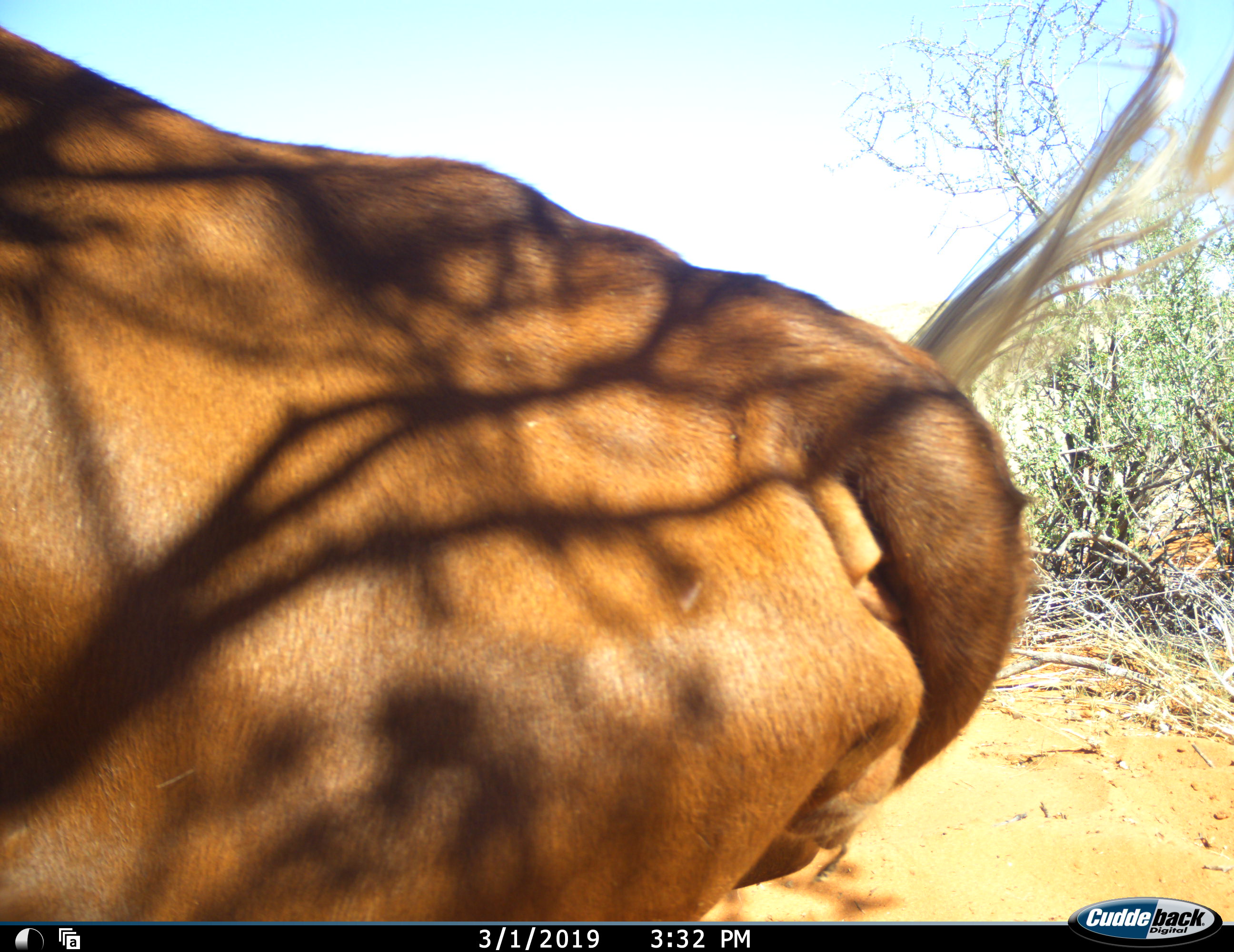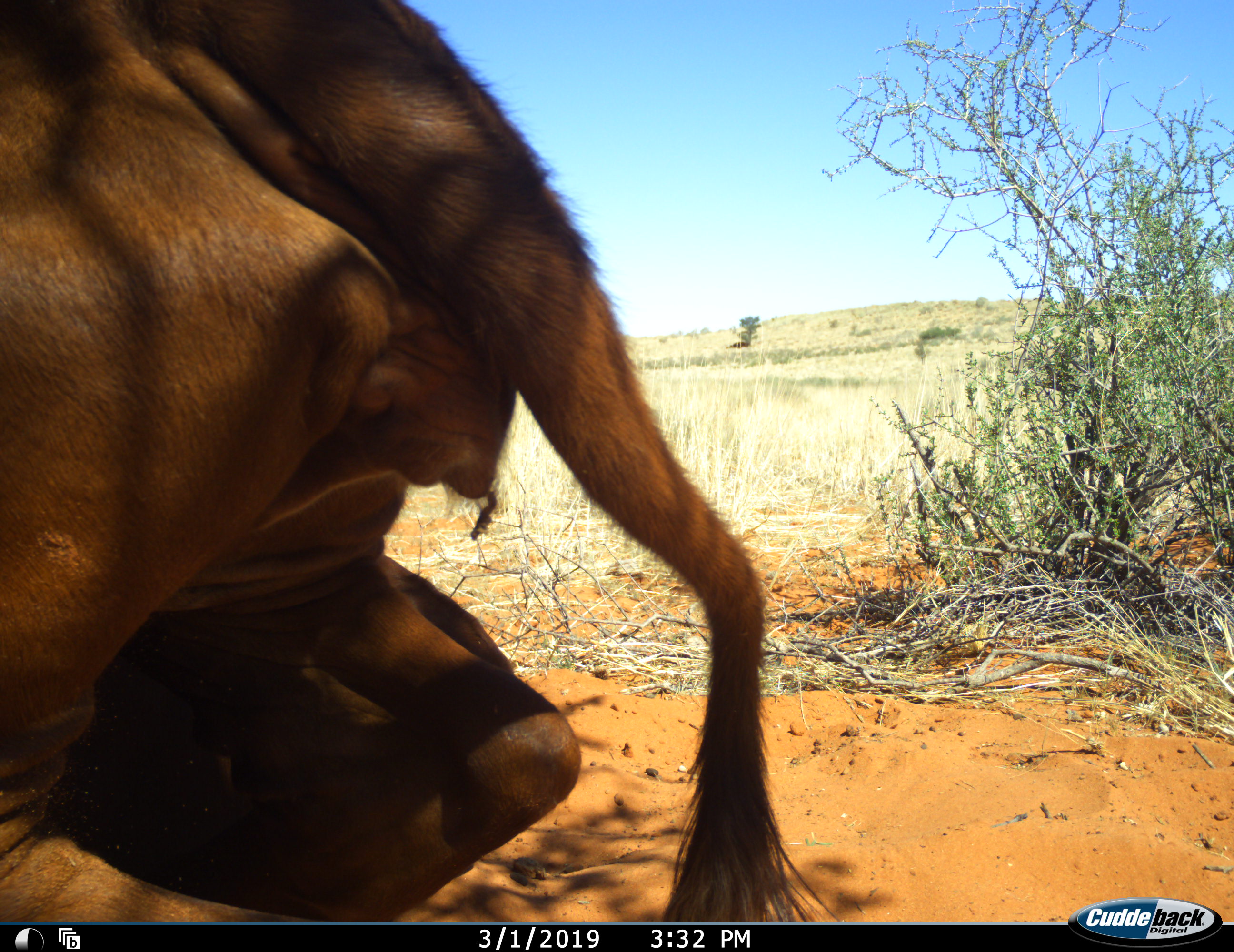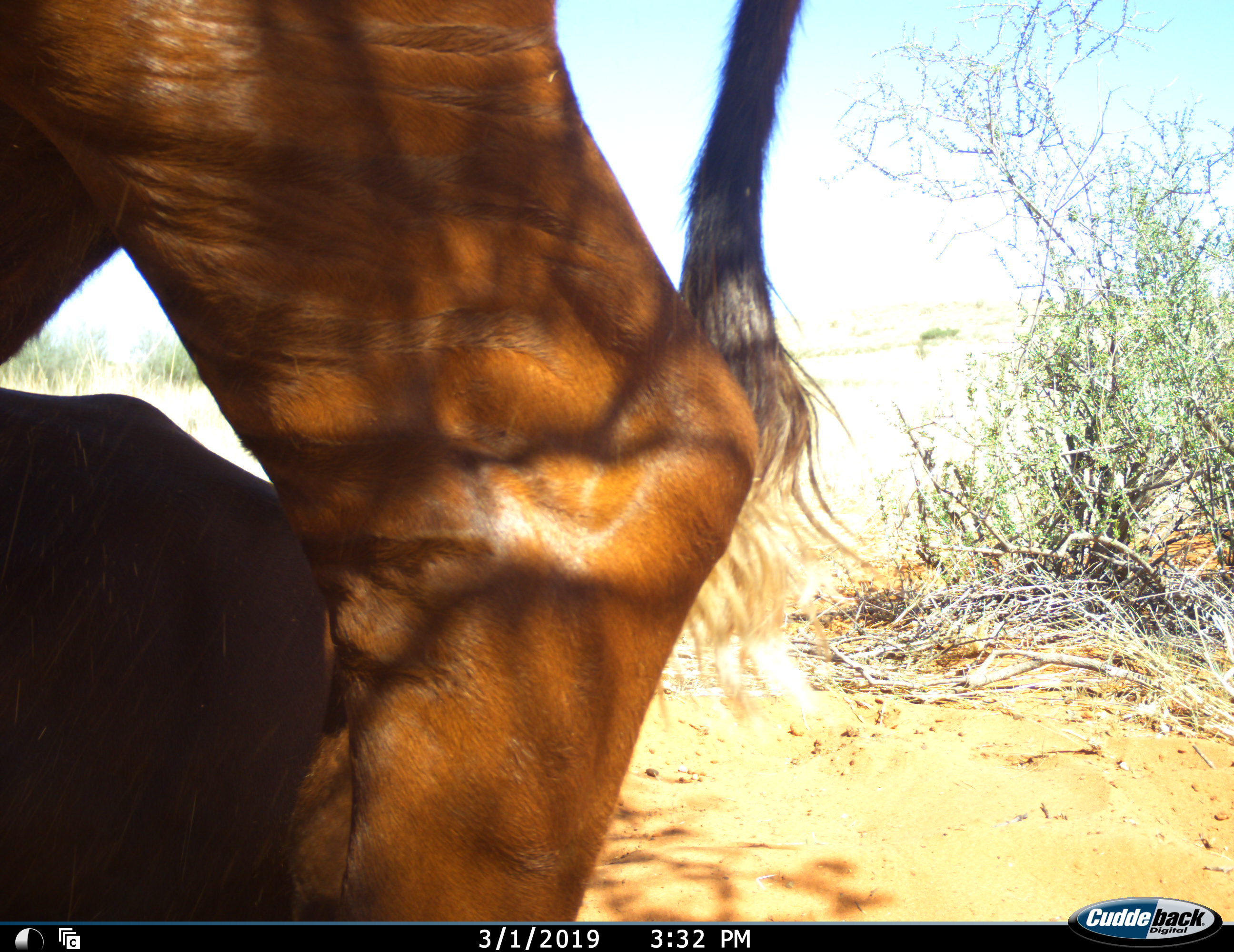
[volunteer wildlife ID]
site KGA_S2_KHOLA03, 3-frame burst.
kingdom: Animalia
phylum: Chordata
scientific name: Vertebrata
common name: domestic animal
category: domesticanimal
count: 1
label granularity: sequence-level